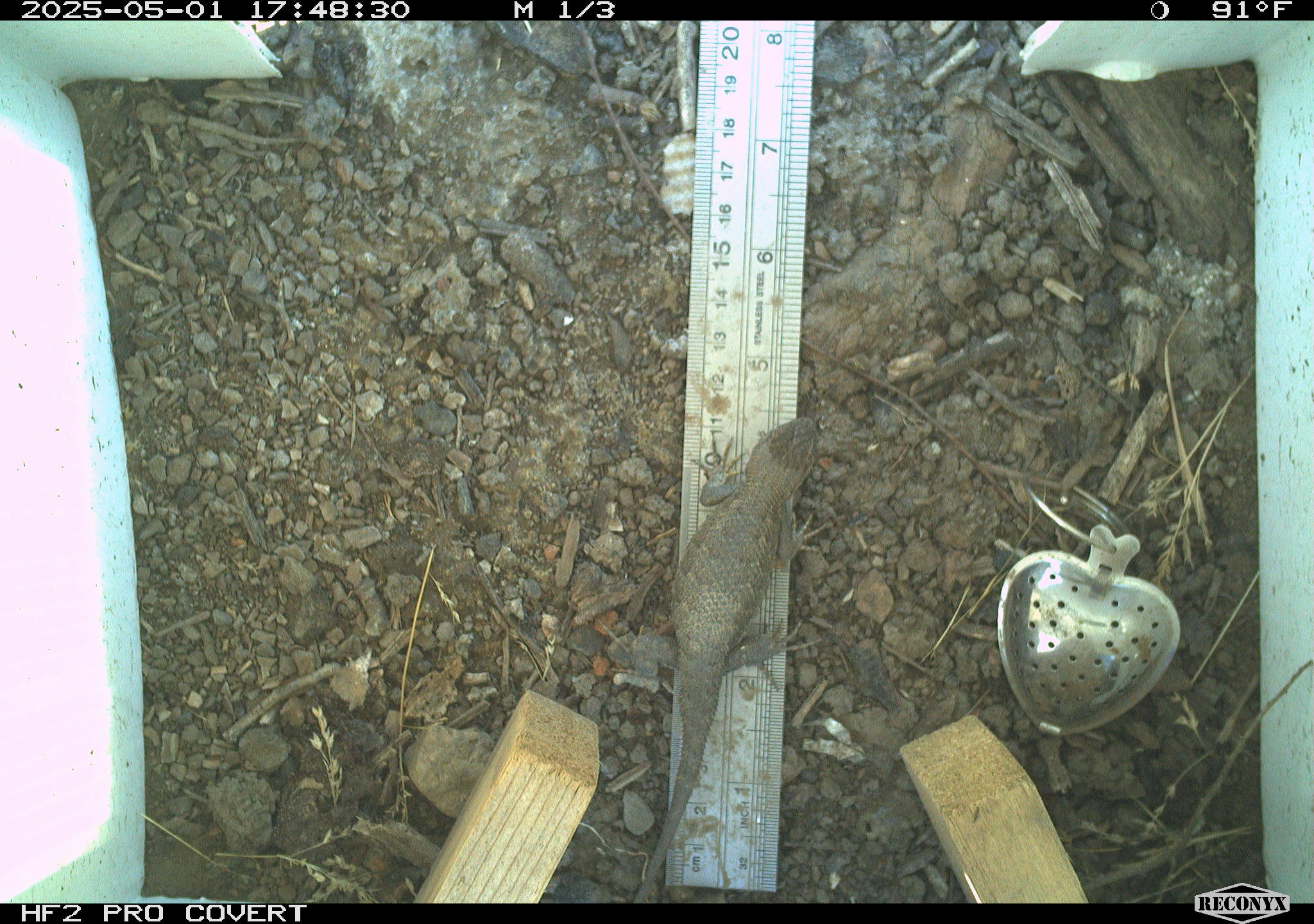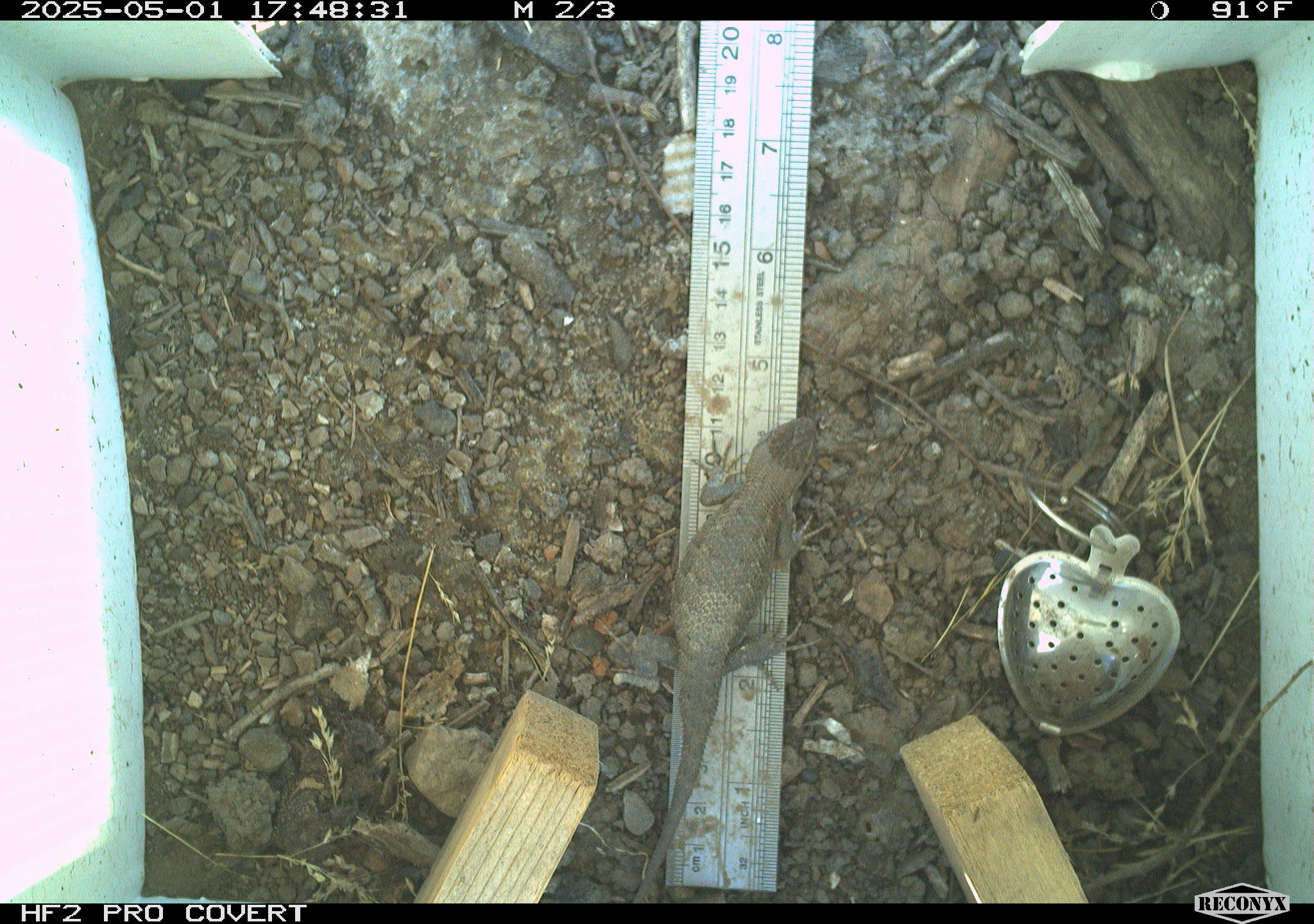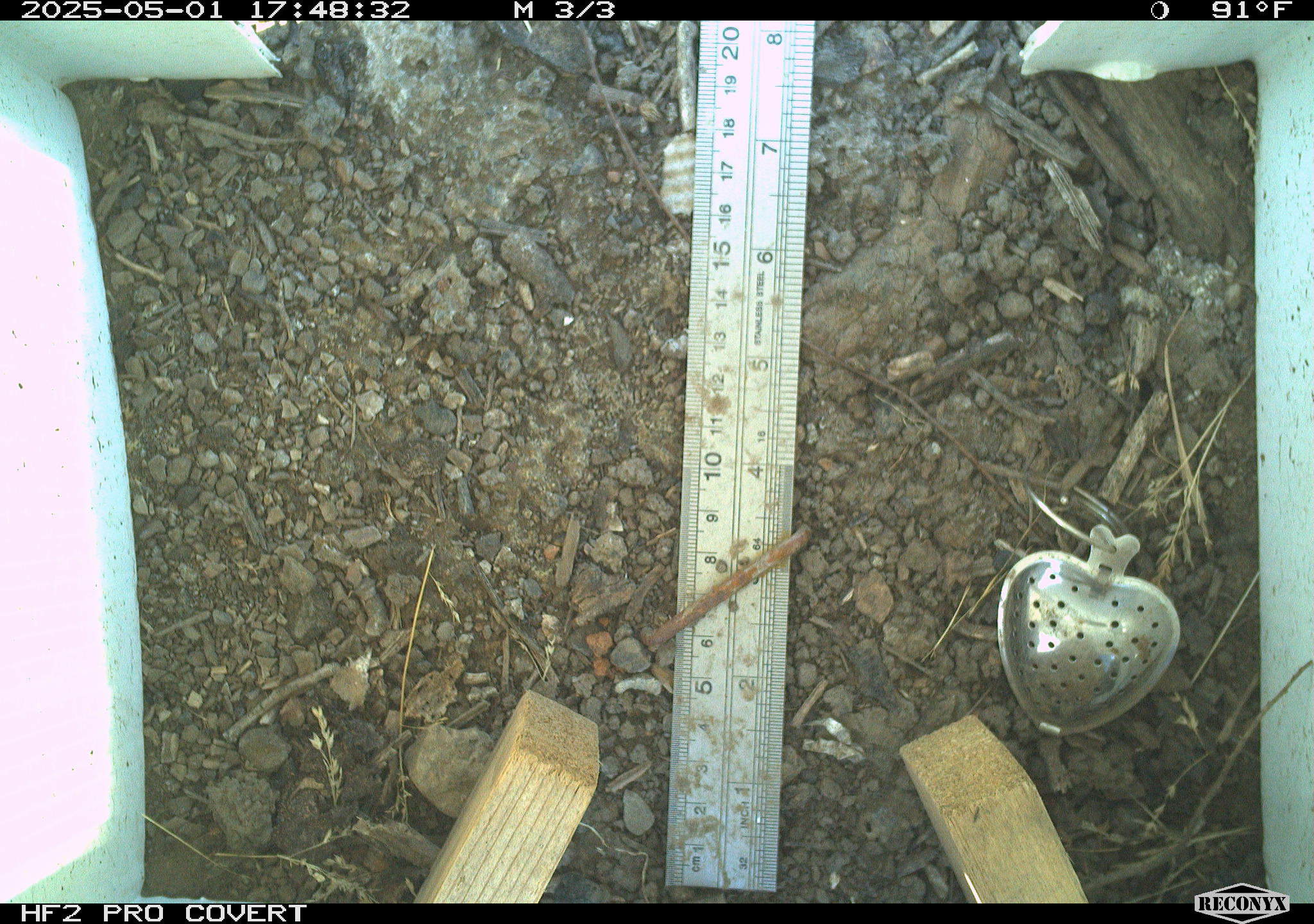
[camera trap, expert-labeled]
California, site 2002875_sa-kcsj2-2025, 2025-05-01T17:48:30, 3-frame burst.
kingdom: Animalia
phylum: Chordata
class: Reptilia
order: Squamata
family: Phrynosomatidae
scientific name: Phrynosomatidae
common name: north american spiny lizards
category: sceloporus/uta species